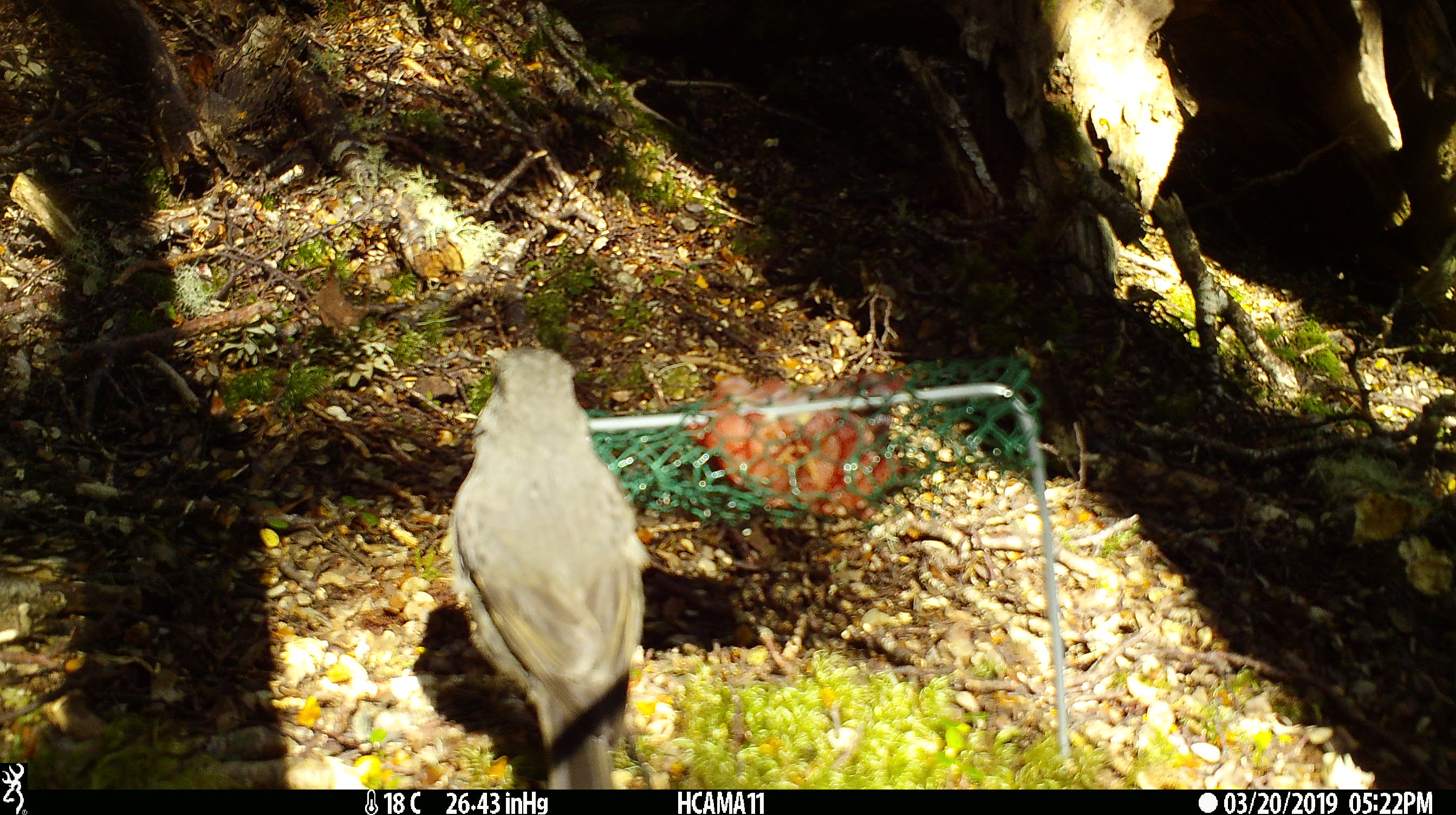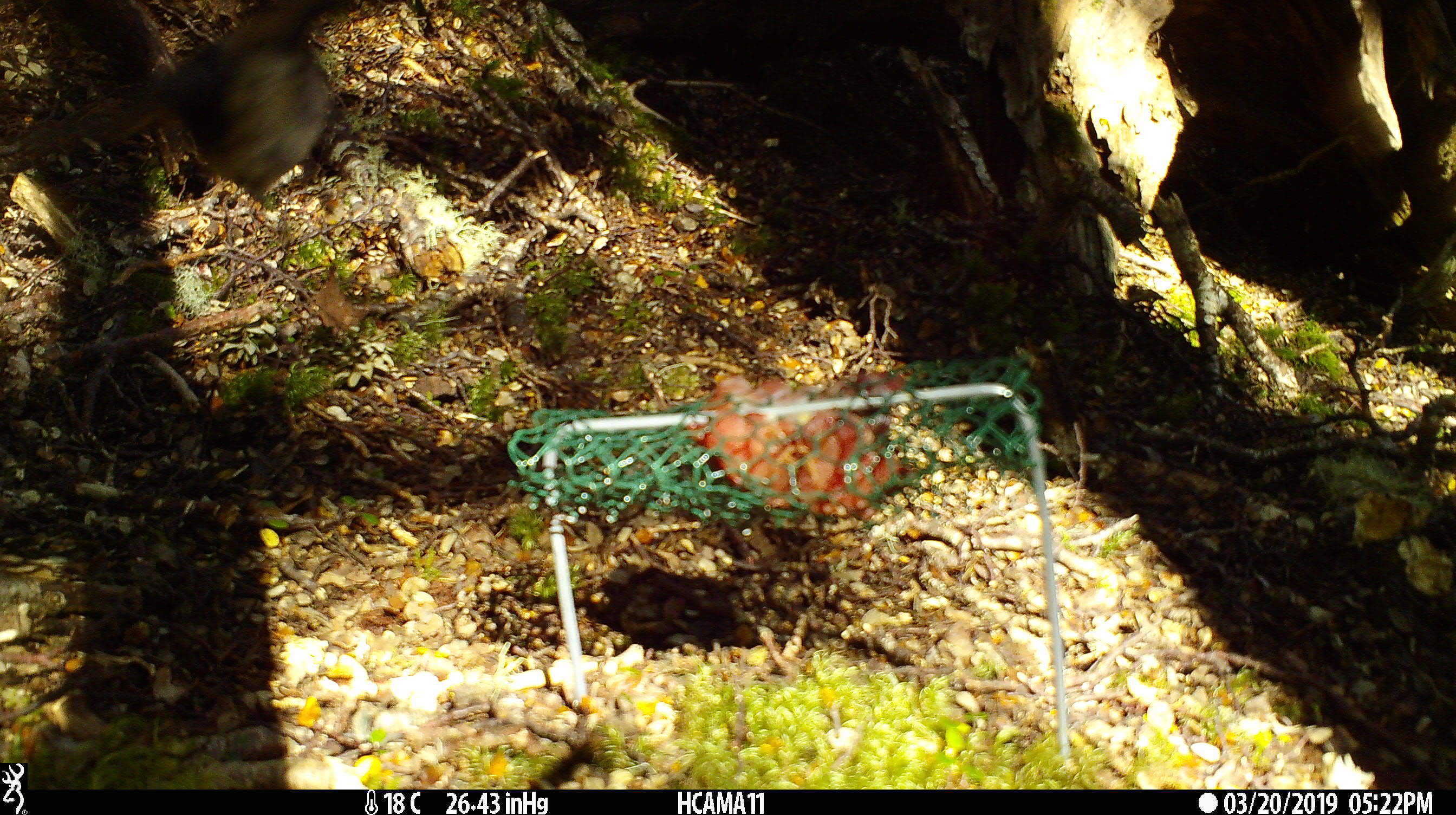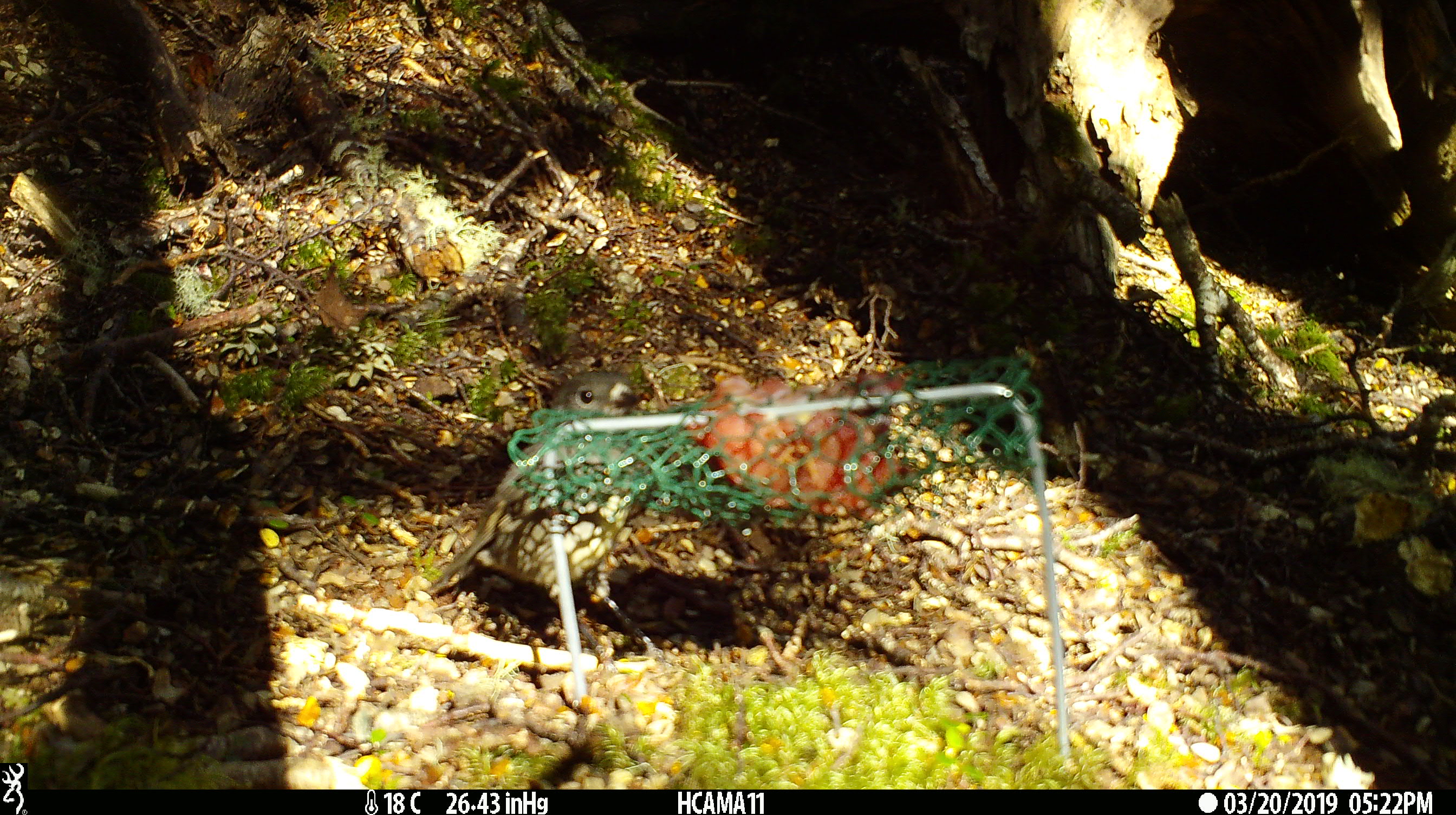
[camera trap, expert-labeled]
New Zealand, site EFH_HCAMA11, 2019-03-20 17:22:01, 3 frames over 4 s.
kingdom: Animalia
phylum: Chordata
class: Aves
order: Passeriformes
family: Petroicidae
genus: Petroica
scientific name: Petroica australis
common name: new zealand robin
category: robin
Robin (new zealand robin) (Petroica australis).